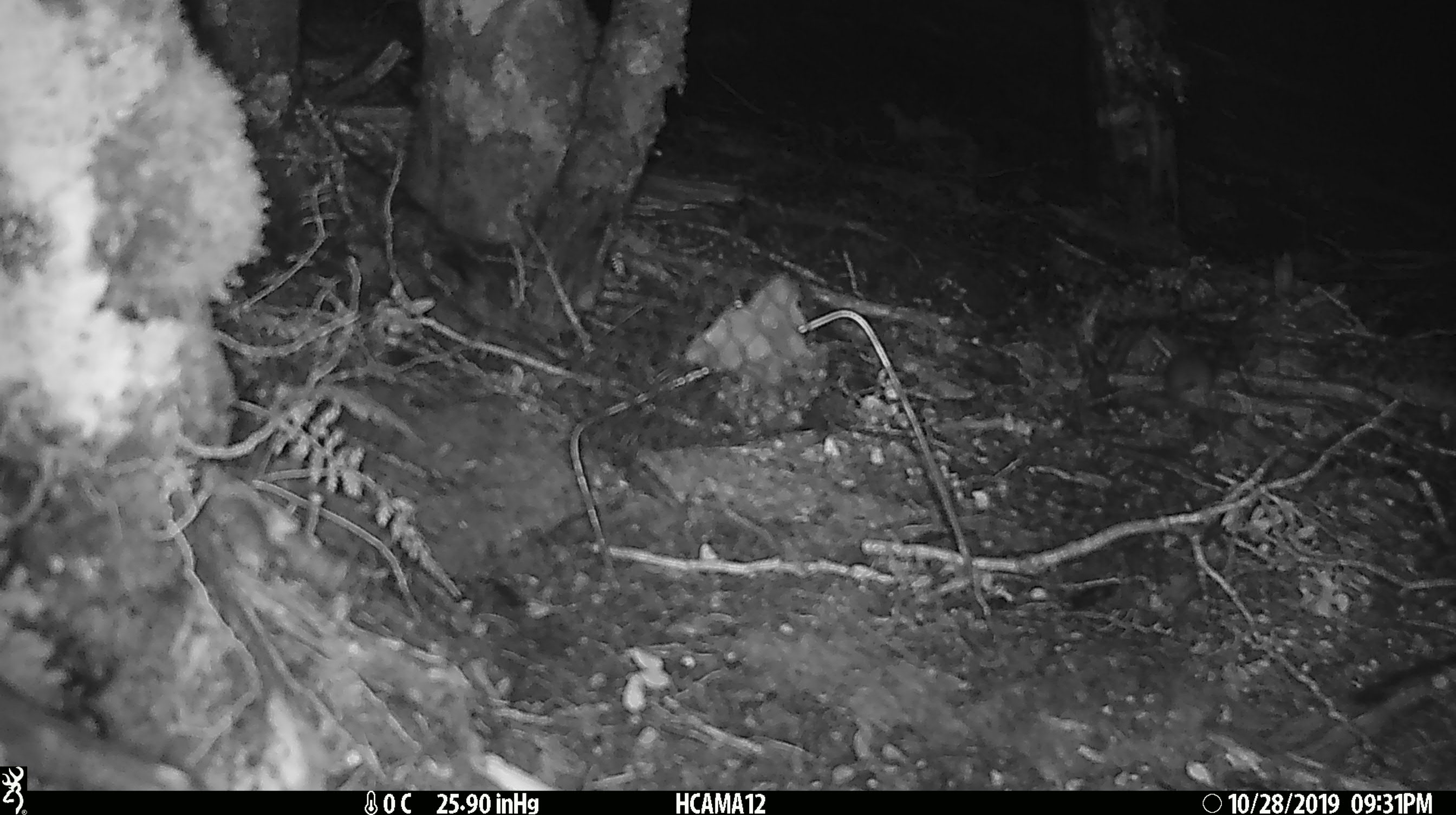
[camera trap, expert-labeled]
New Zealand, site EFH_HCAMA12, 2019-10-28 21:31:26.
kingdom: Animalia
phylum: Chordata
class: Mammalia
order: Rodentia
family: Muridae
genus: Mus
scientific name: Mus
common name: mouse